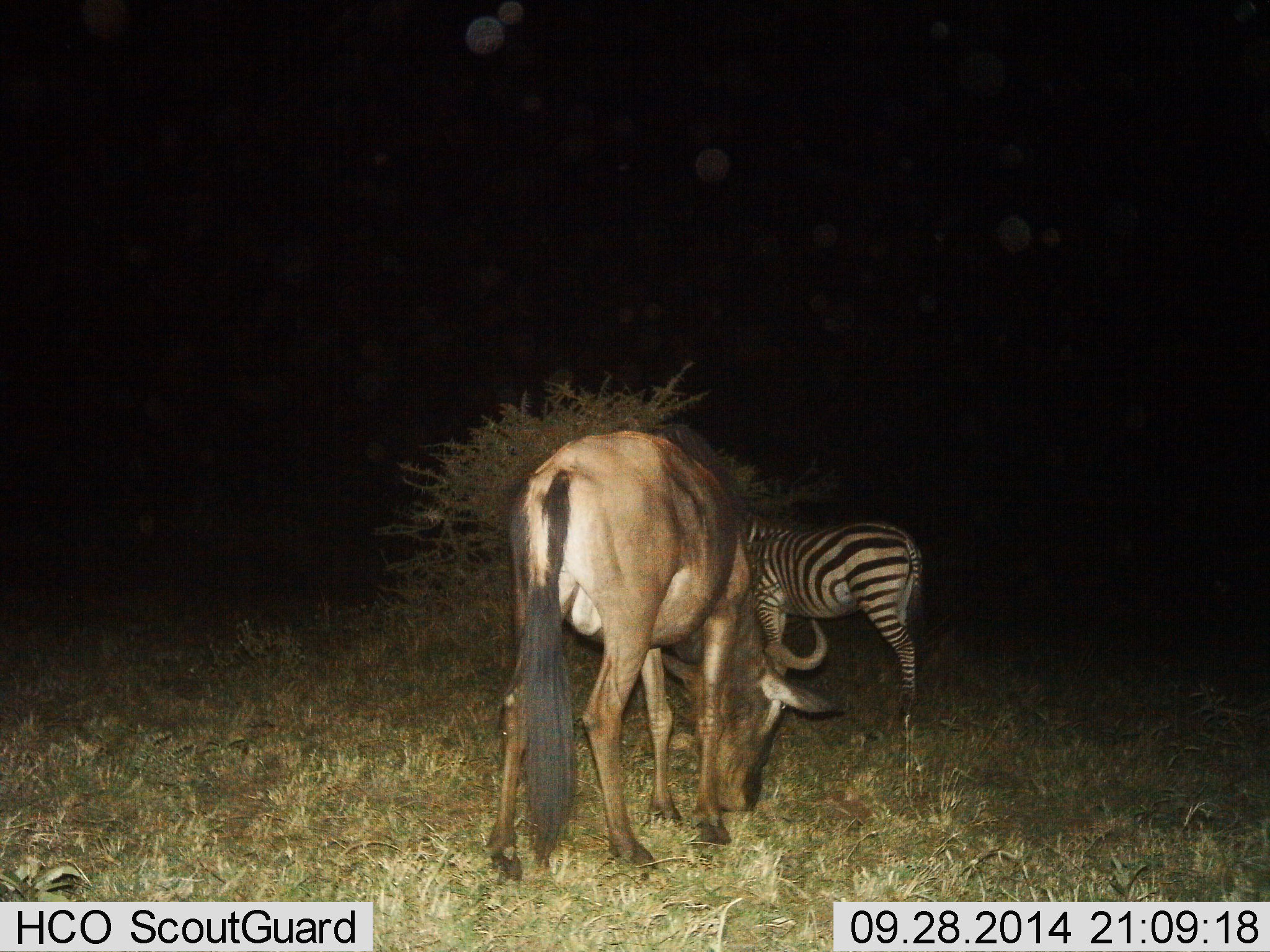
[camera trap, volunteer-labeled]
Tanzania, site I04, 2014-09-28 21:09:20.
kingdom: Animalia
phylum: Chordata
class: Mammalia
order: Artiodactyla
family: Bovidae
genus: Connochaetes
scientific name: Connochaetes taurinus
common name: blue wildebeest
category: wildebeest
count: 1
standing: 10%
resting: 0%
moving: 0%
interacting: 0%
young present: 0%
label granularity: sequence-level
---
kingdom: Animalia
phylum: Chordata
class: Mammalia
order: Perissodactyla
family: Equidae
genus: Equus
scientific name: Equus quagga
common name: plains zebra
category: zebra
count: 1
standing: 60%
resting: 0%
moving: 20%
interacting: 0%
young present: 0%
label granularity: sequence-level